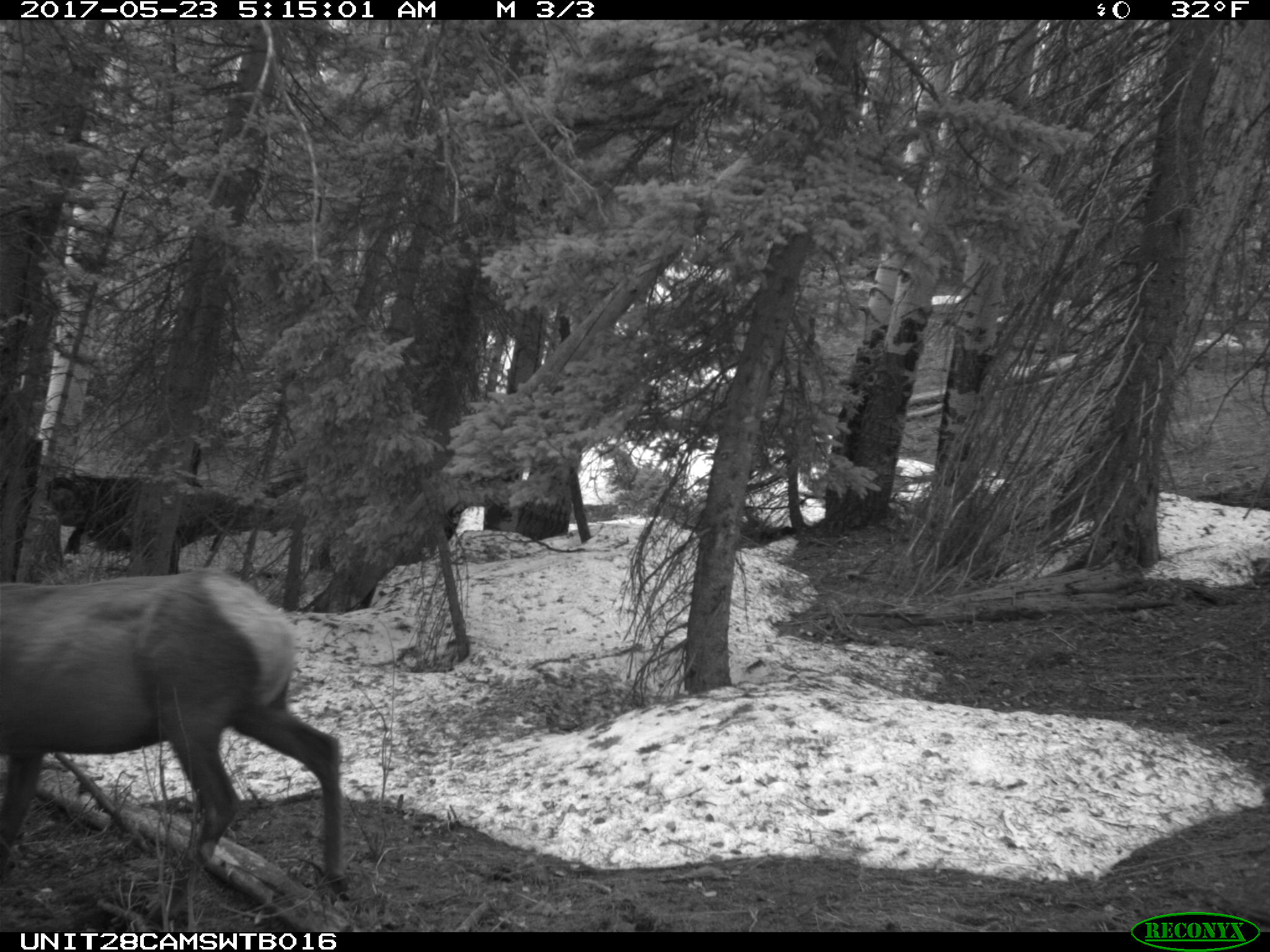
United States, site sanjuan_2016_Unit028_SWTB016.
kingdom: Animalia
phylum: Chordata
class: Mammalia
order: Artiodactyla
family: Cervidae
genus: Cervus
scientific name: Cervus elaphus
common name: red deer